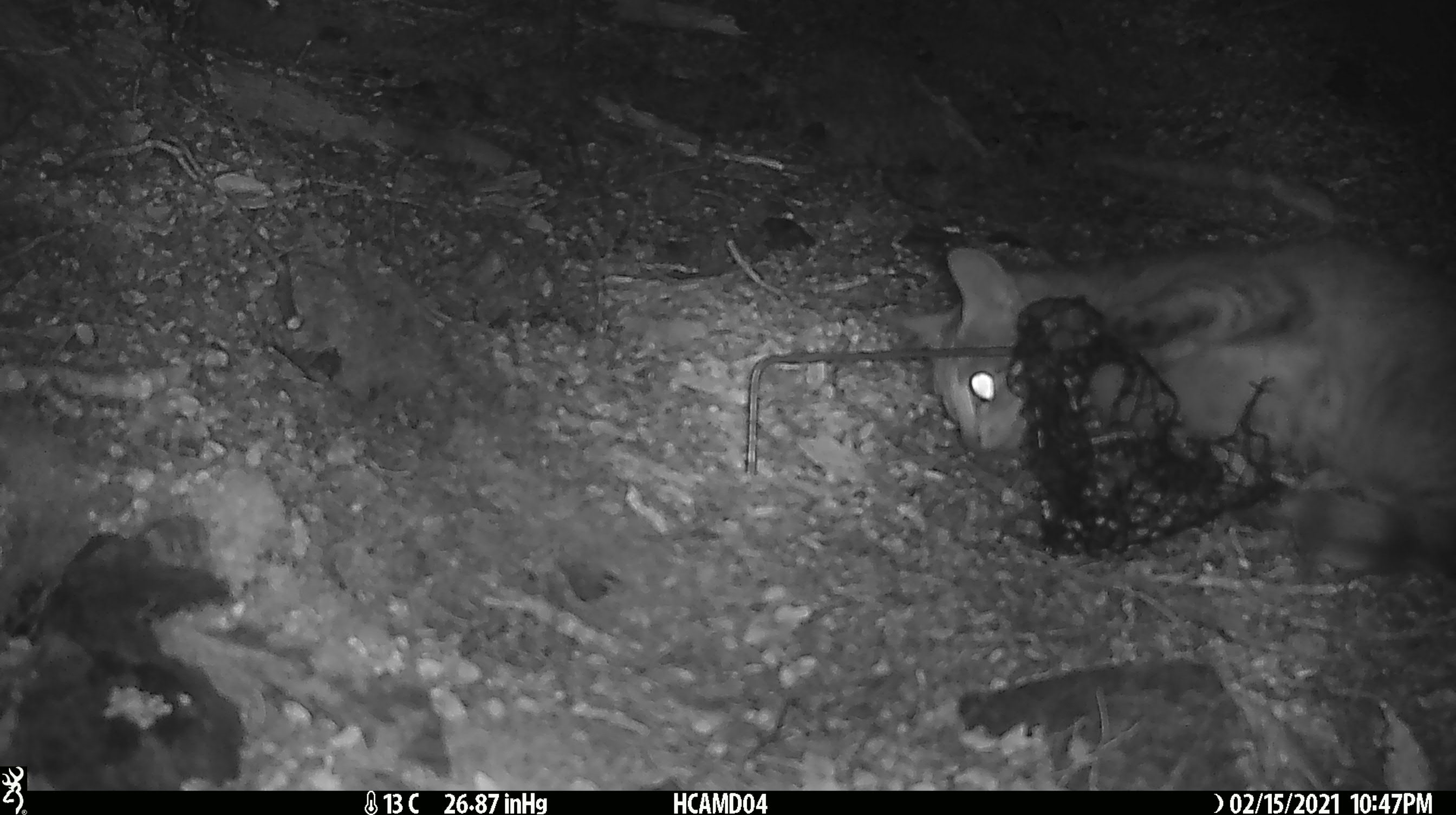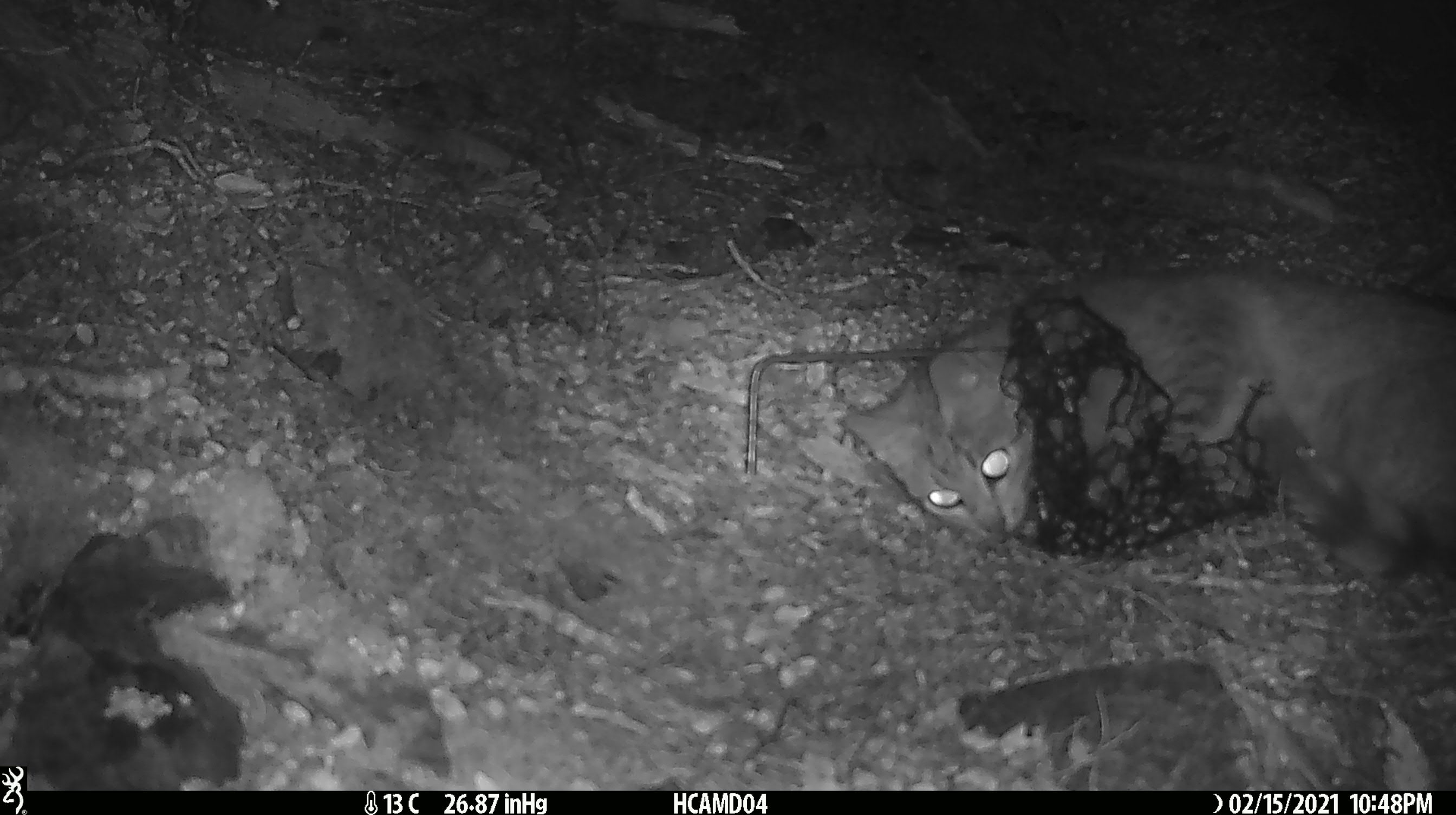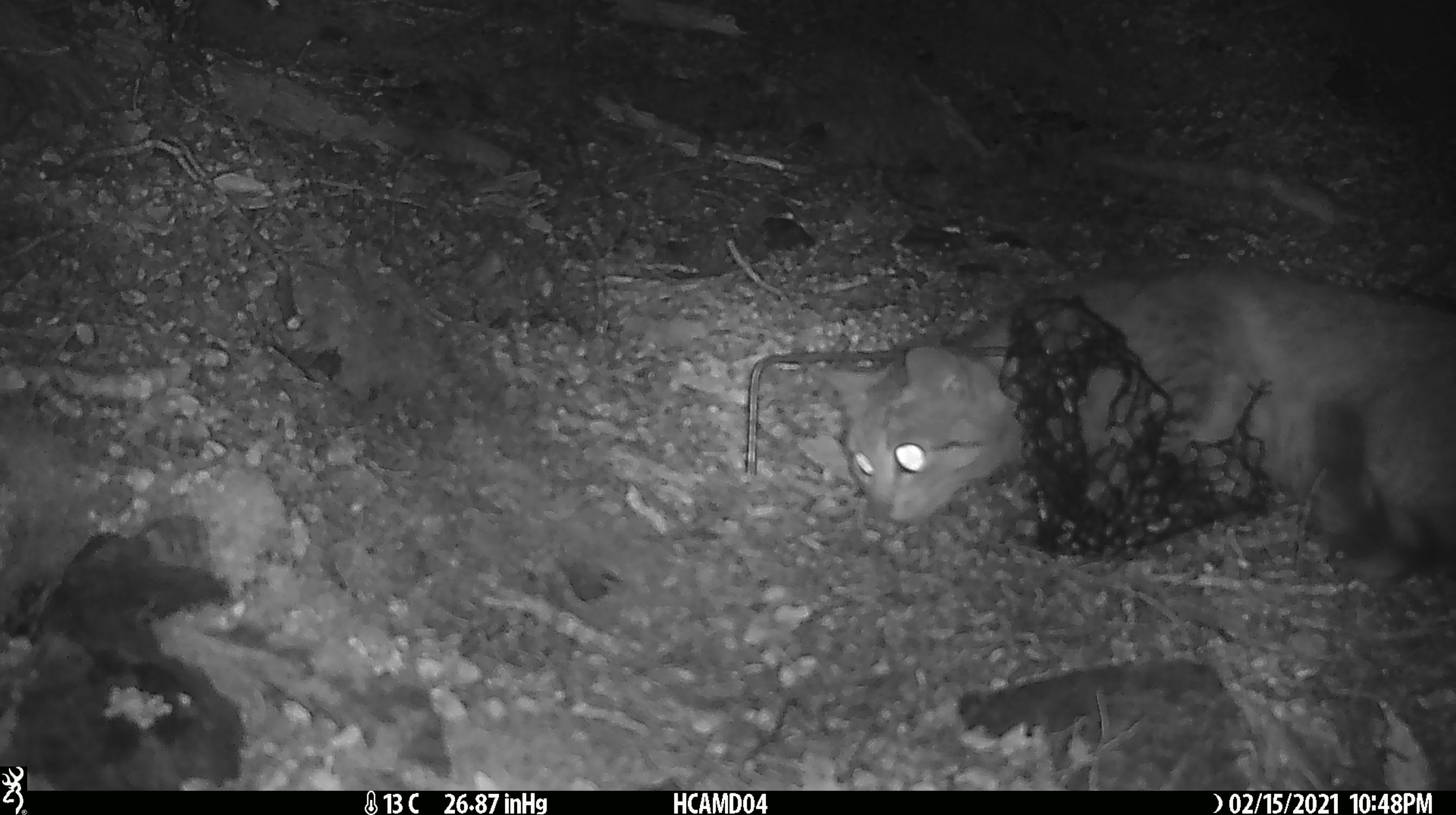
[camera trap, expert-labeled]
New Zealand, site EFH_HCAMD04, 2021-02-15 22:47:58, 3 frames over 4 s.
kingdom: Animalia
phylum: Chordata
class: Mammalia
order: Carnivora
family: Felidae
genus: Felis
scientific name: Felis catus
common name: domestic cat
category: cat